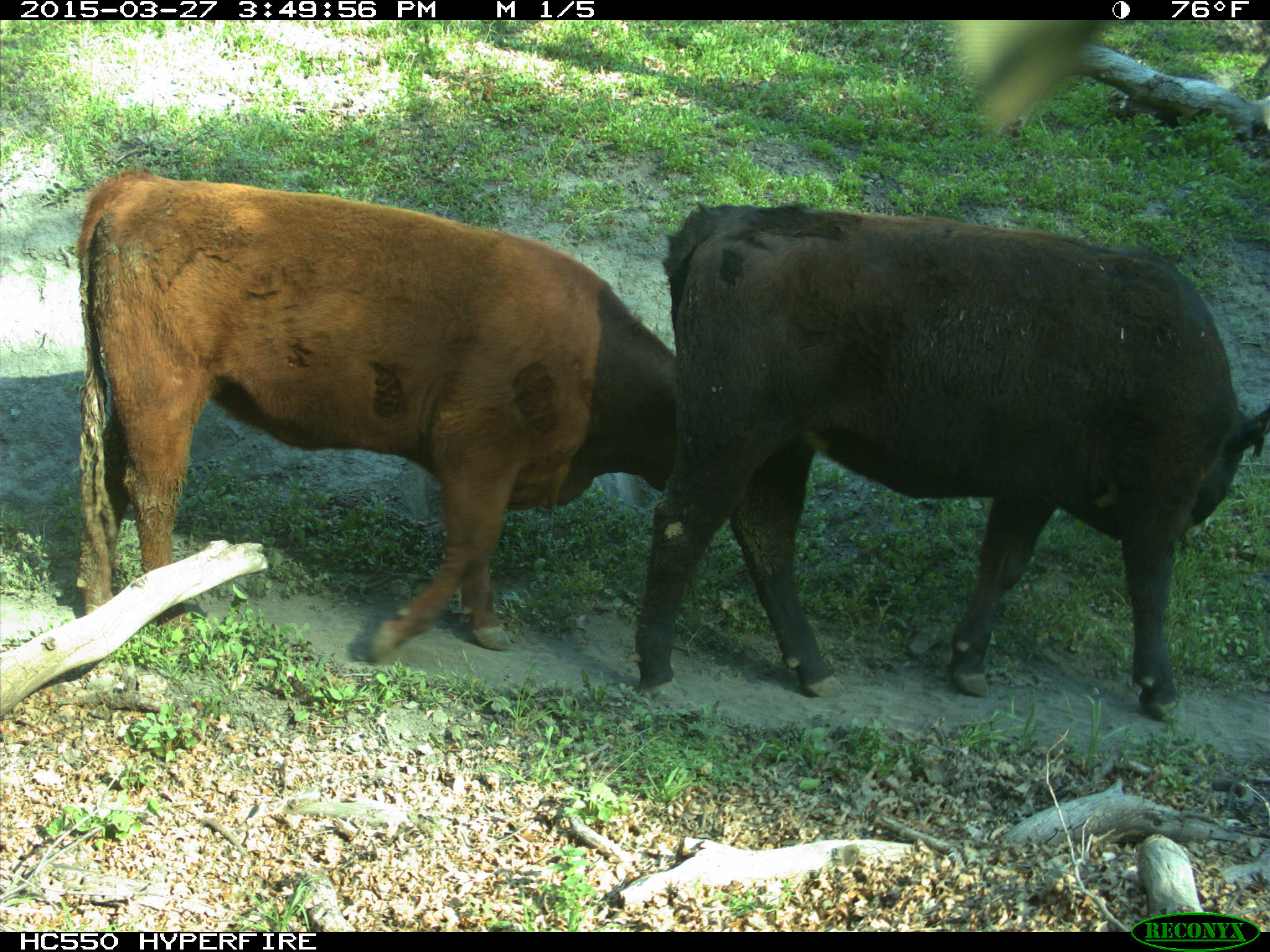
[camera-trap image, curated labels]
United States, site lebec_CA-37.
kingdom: Animalia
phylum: Chordata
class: Mammalia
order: Artiodactyla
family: Bovidae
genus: Bos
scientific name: Bos taurus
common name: domestic cow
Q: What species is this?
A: Bos taurus (domestic cow).